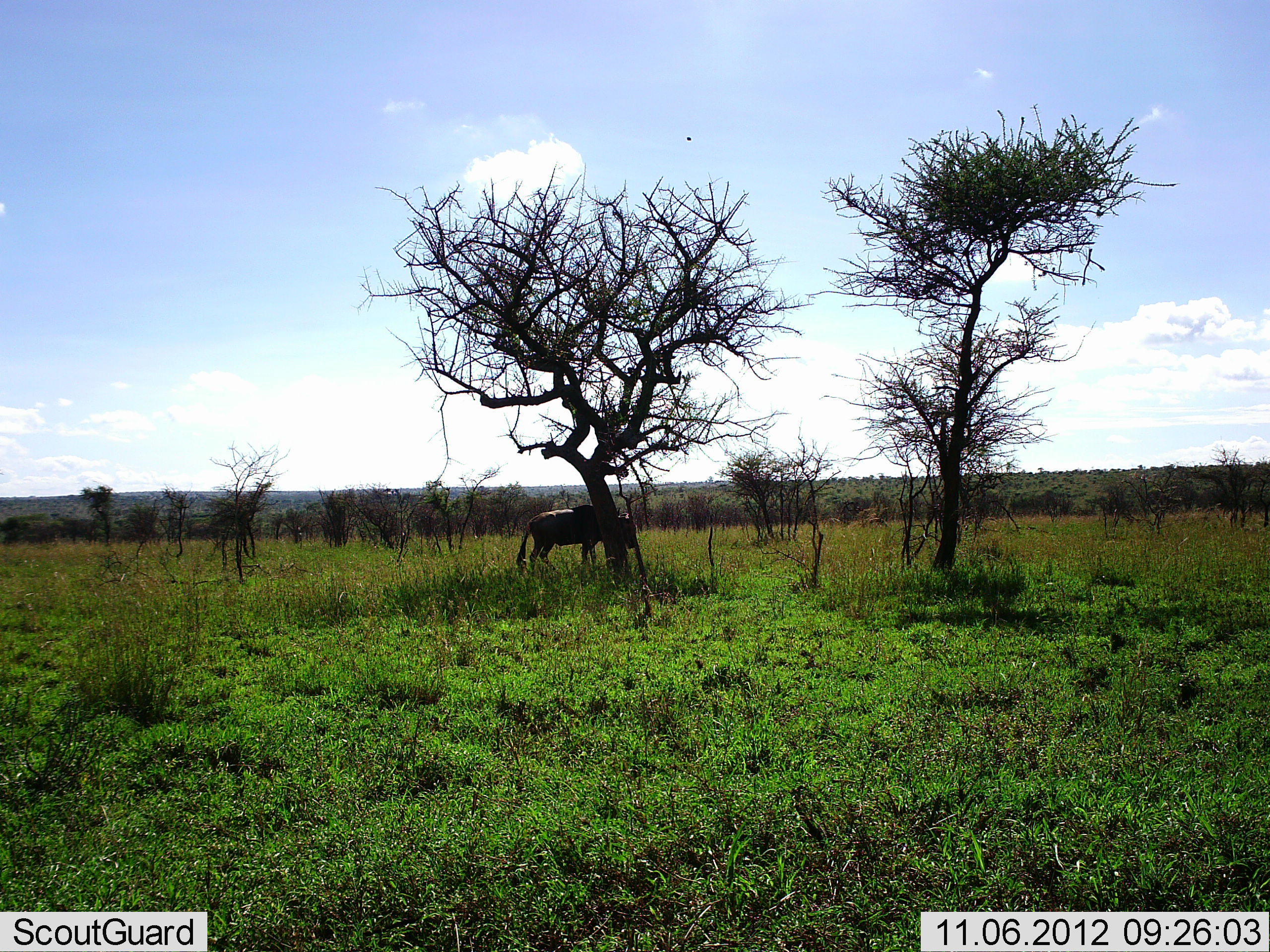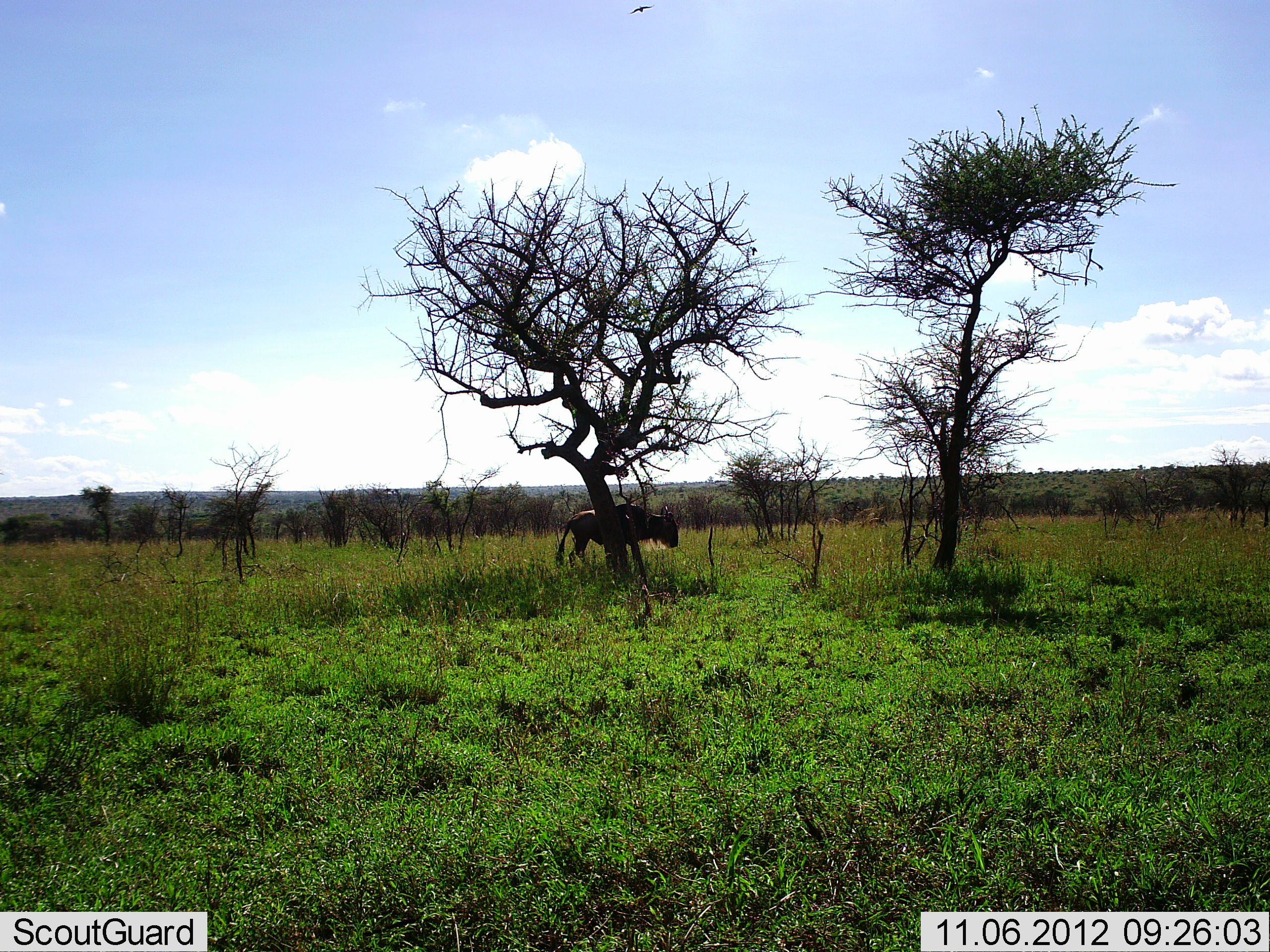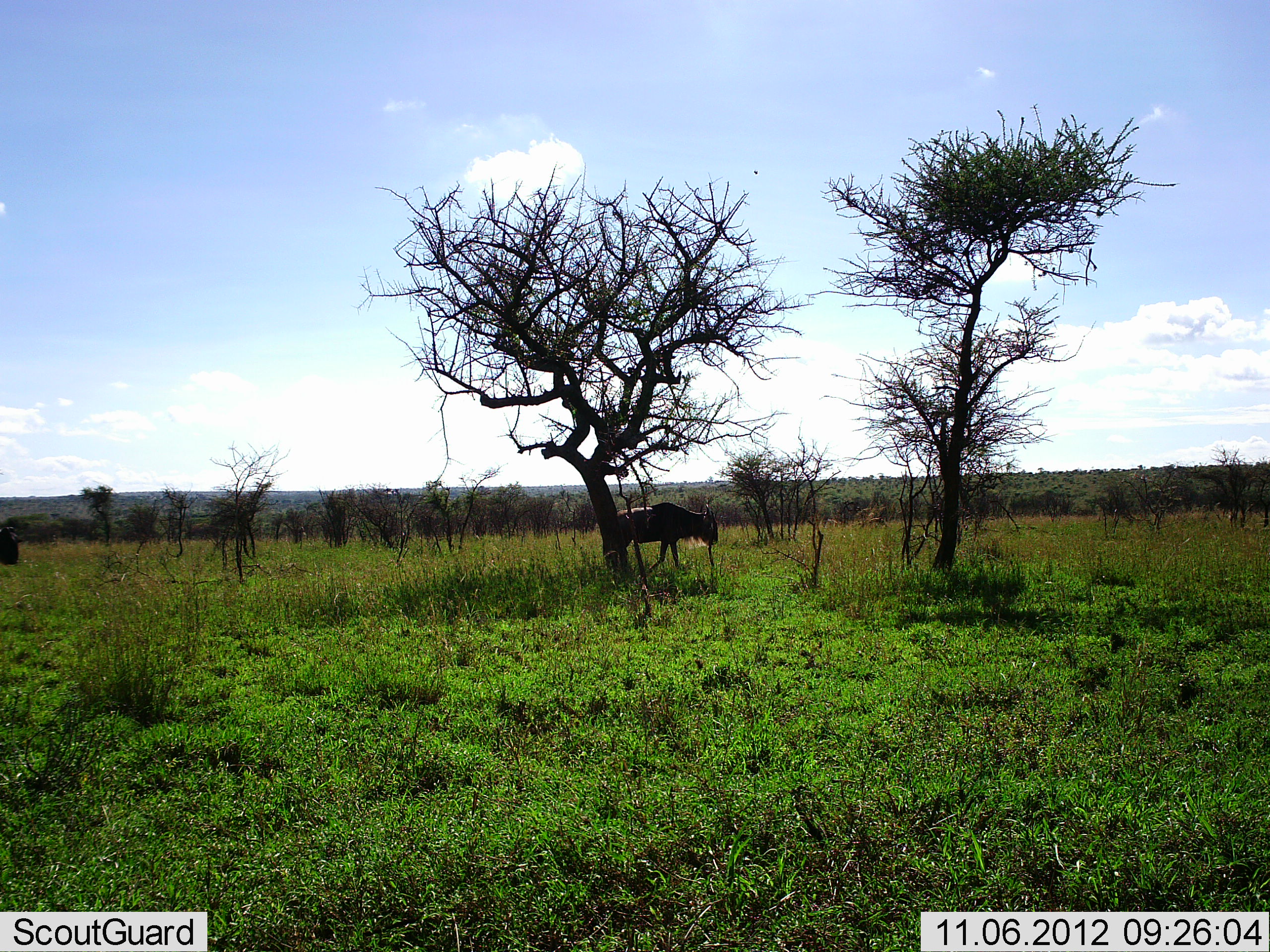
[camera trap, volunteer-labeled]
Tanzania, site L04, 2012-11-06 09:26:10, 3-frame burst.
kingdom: Animalia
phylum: Chordata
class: Mammalia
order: Artiodactyla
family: Bovidae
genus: Connochaetes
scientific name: Connochaetes taurinus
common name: blue wildebeest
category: wildebeest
Wildebeest (blue wildebeest) (Connochaetes taurinus), count 2. Behavior (volunteer vote fractions): standing 9%, resting 0%, moving 82%, interacting 0%. Young present (vote fraction): 0%. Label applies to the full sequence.